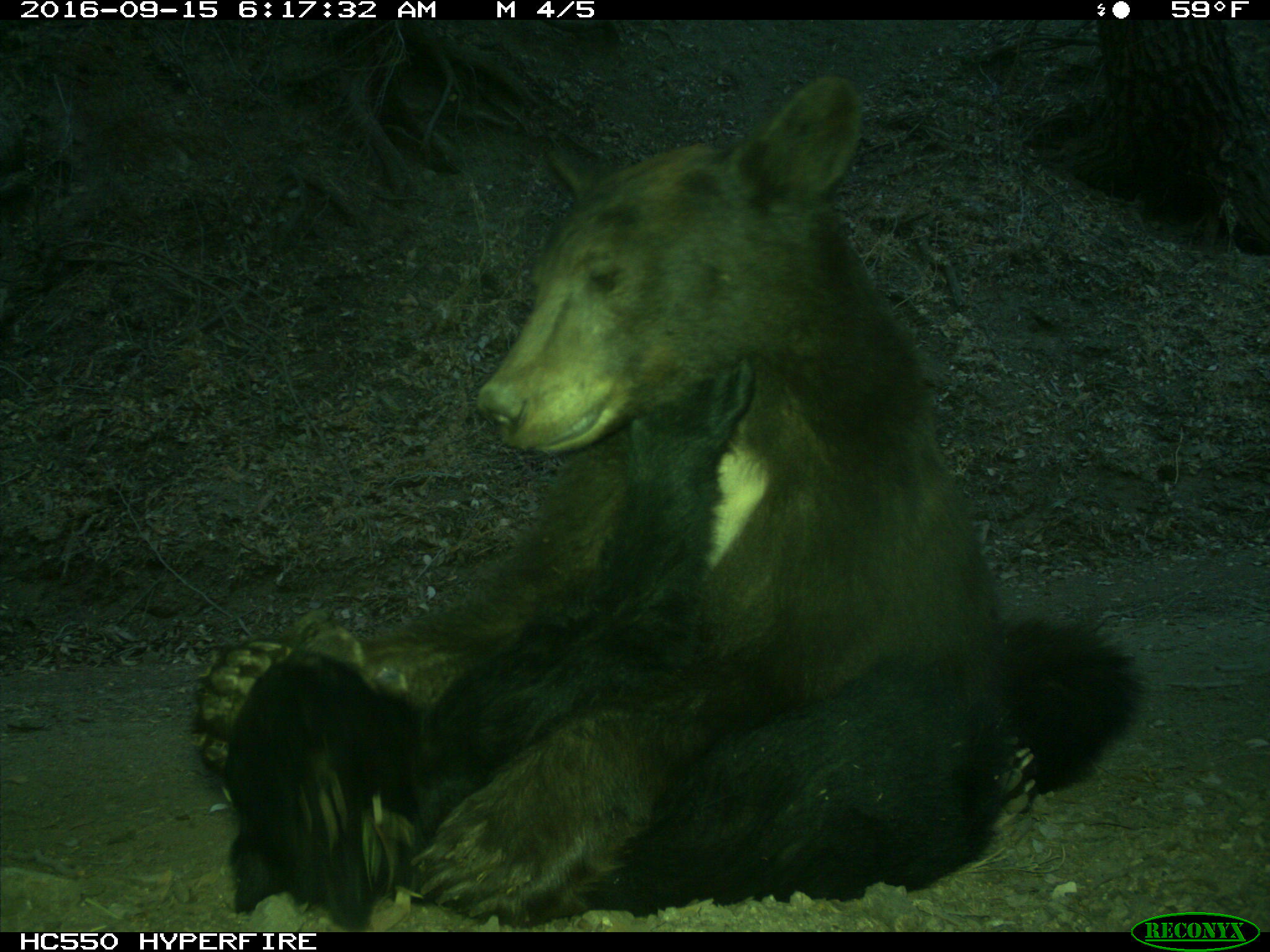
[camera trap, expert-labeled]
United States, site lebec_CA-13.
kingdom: Animalia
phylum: Chordata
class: Mammalia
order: Carnivora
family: Ursidae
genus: Ursus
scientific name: Ursus americanus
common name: american black bear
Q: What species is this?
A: Ursus americanus (american black bear).